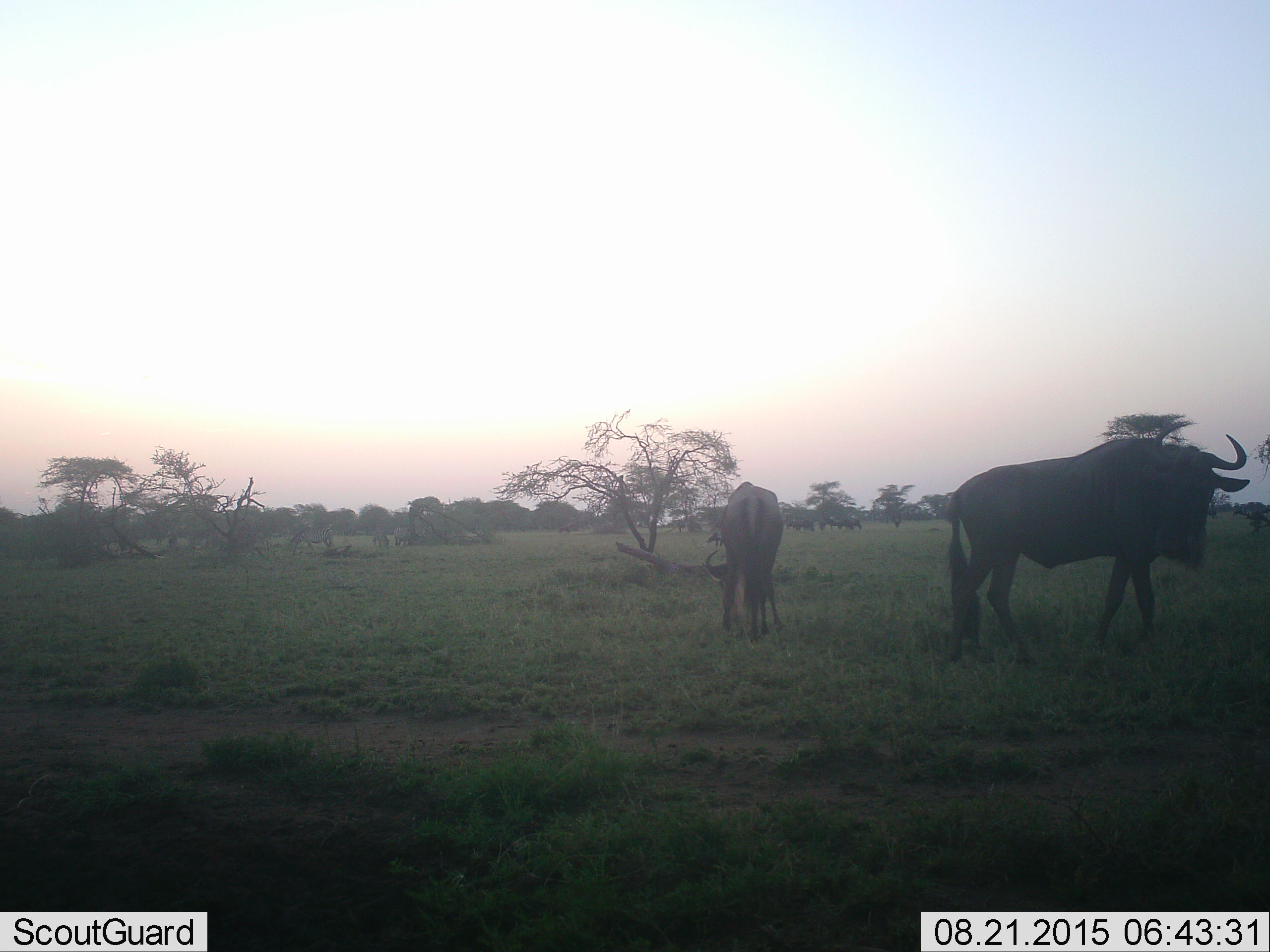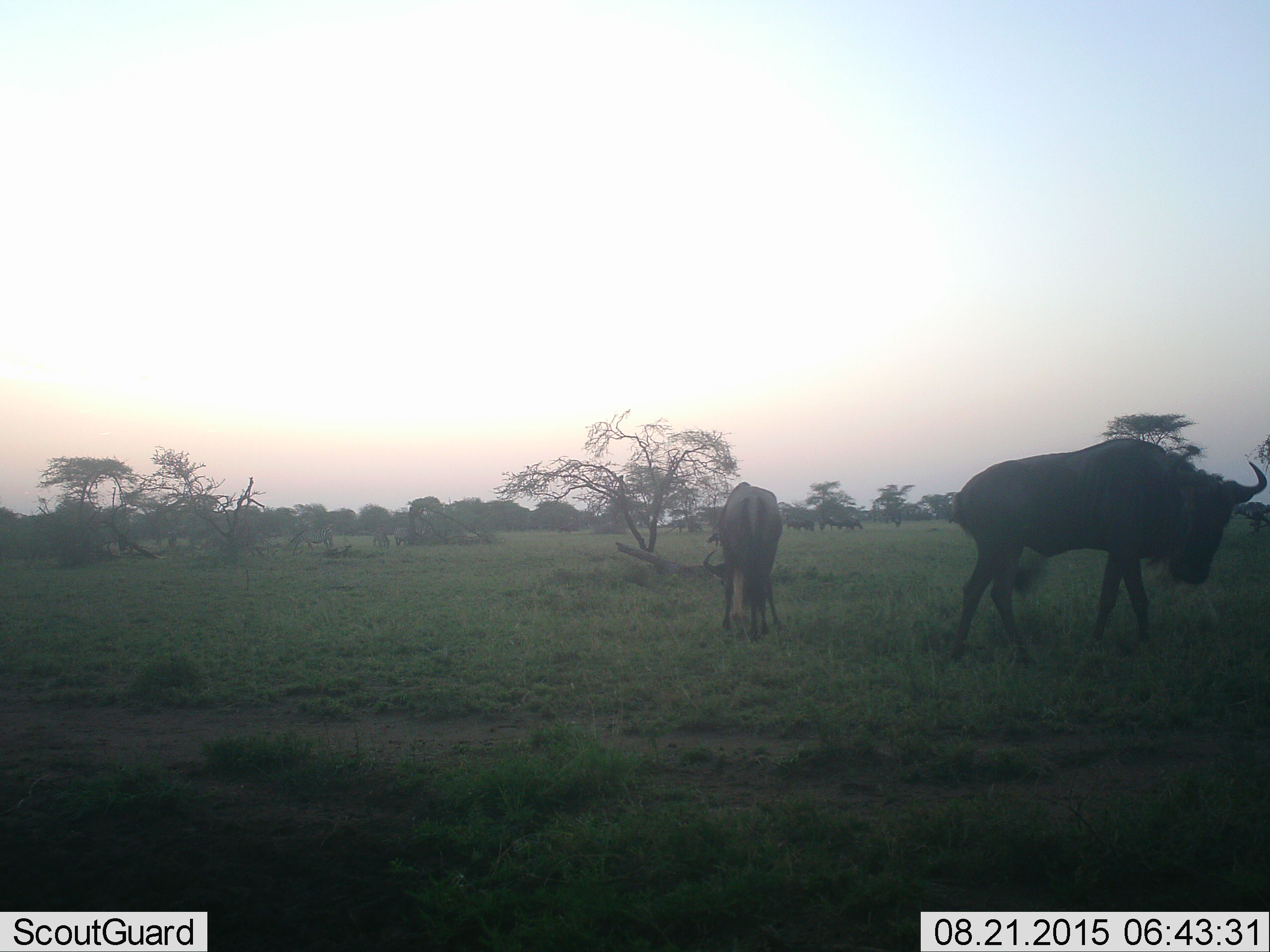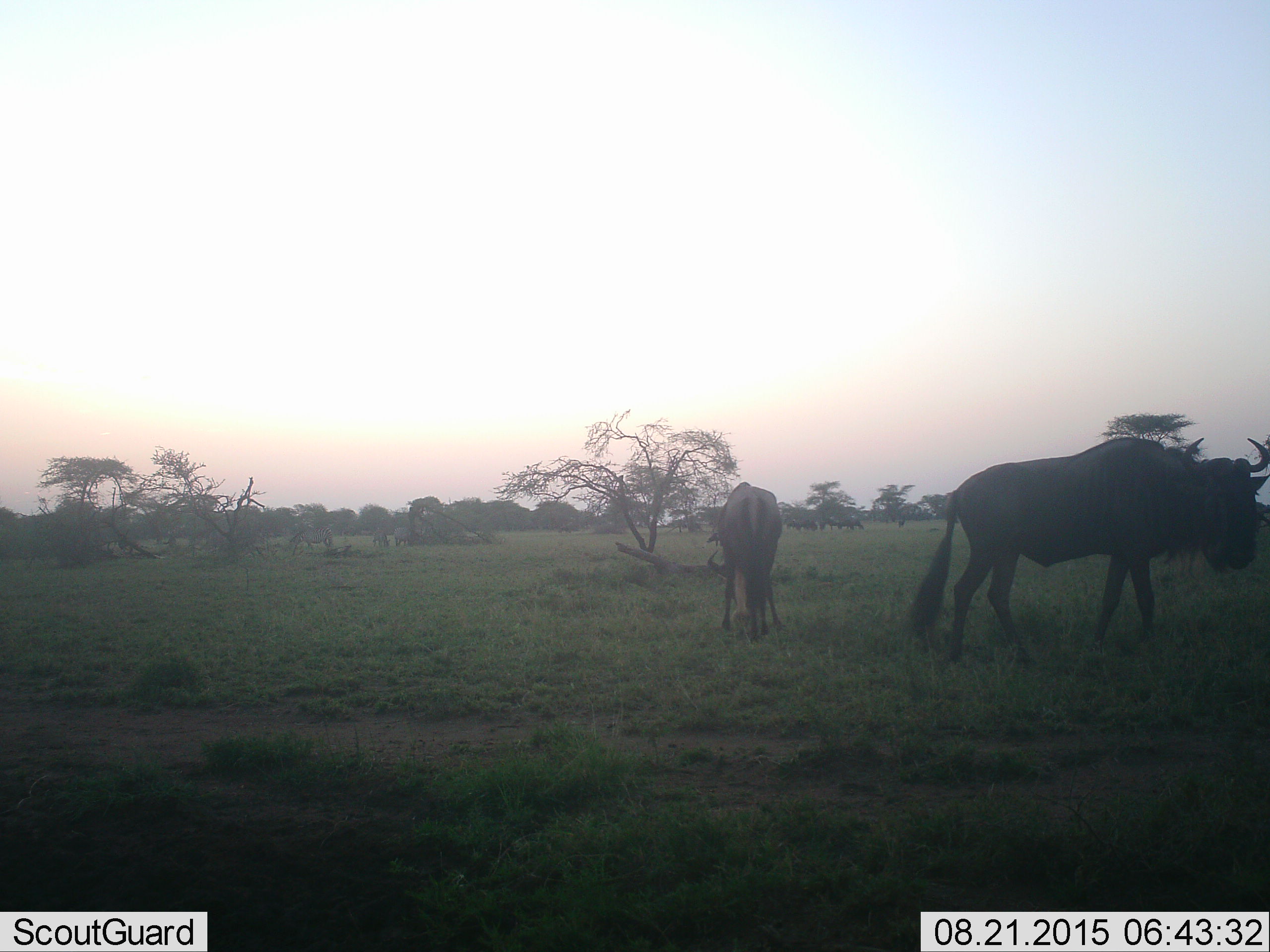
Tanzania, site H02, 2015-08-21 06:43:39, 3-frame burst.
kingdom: Animalia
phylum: Chordata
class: Mammalia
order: Artiodactyla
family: Bovidae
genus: Connochaetes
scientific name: Connochaetes taurinus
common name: blue wildebeest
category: wildebeest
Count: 9.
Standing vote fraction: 67%.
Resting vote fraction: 0%.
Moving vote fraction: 22%.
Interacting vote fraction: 0%.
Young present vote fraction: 11%.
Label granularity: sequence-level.